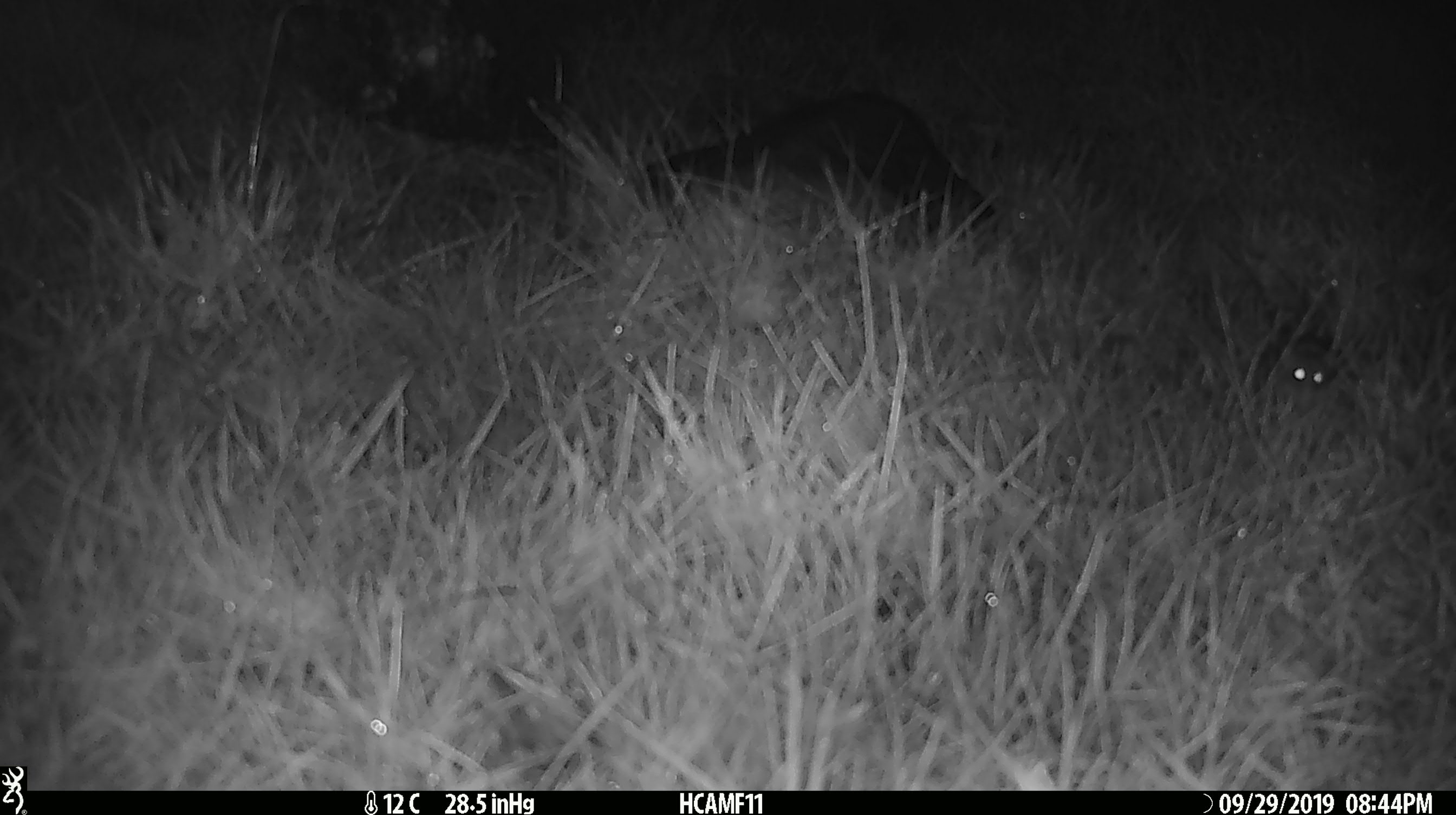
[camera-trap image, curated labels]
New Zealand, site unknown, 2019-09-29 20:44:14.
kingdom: Animalia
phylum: Chordata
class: Mammalia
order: Rodentia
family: Muridae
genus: Mus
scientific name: Mus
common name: mouse